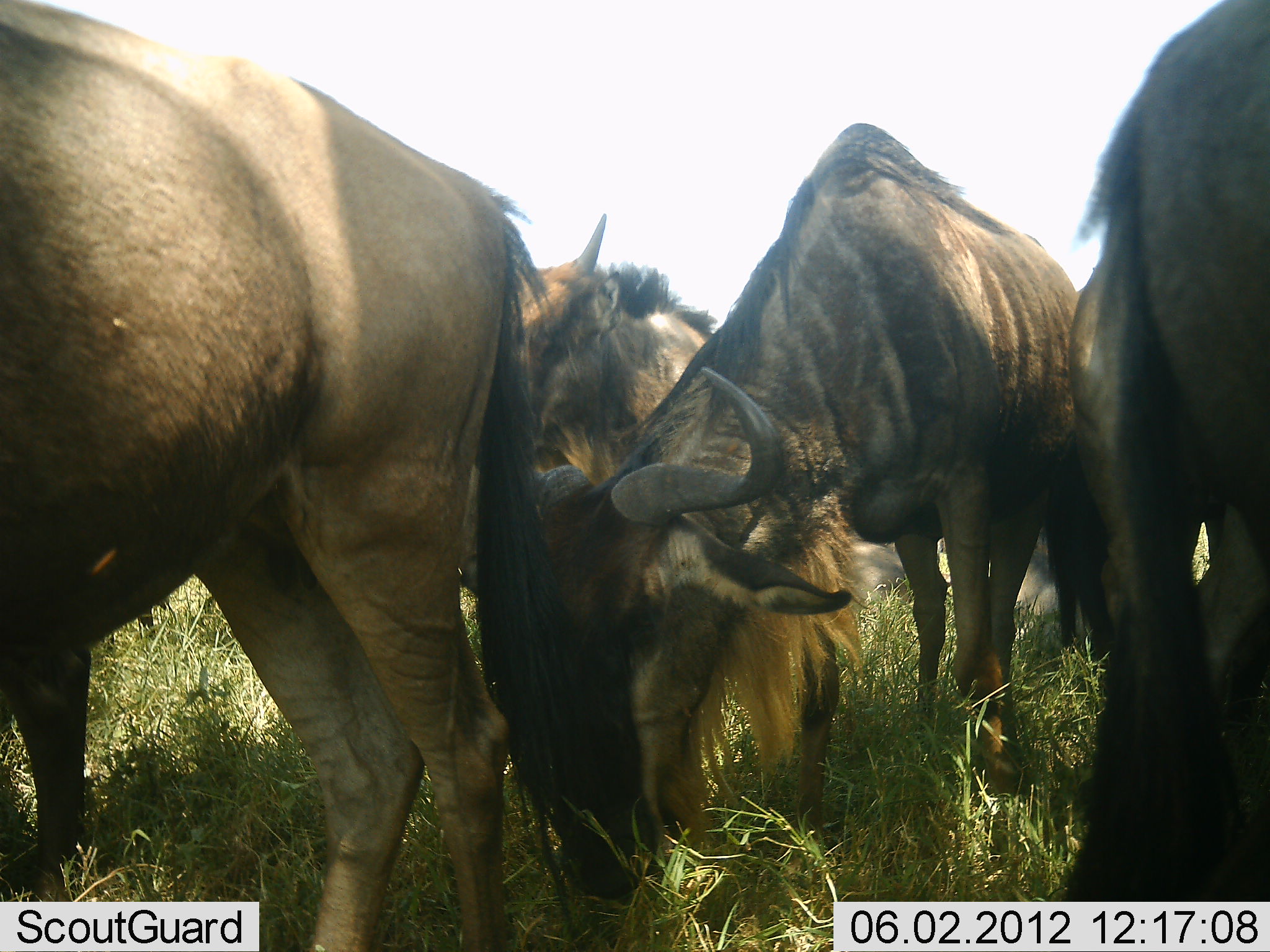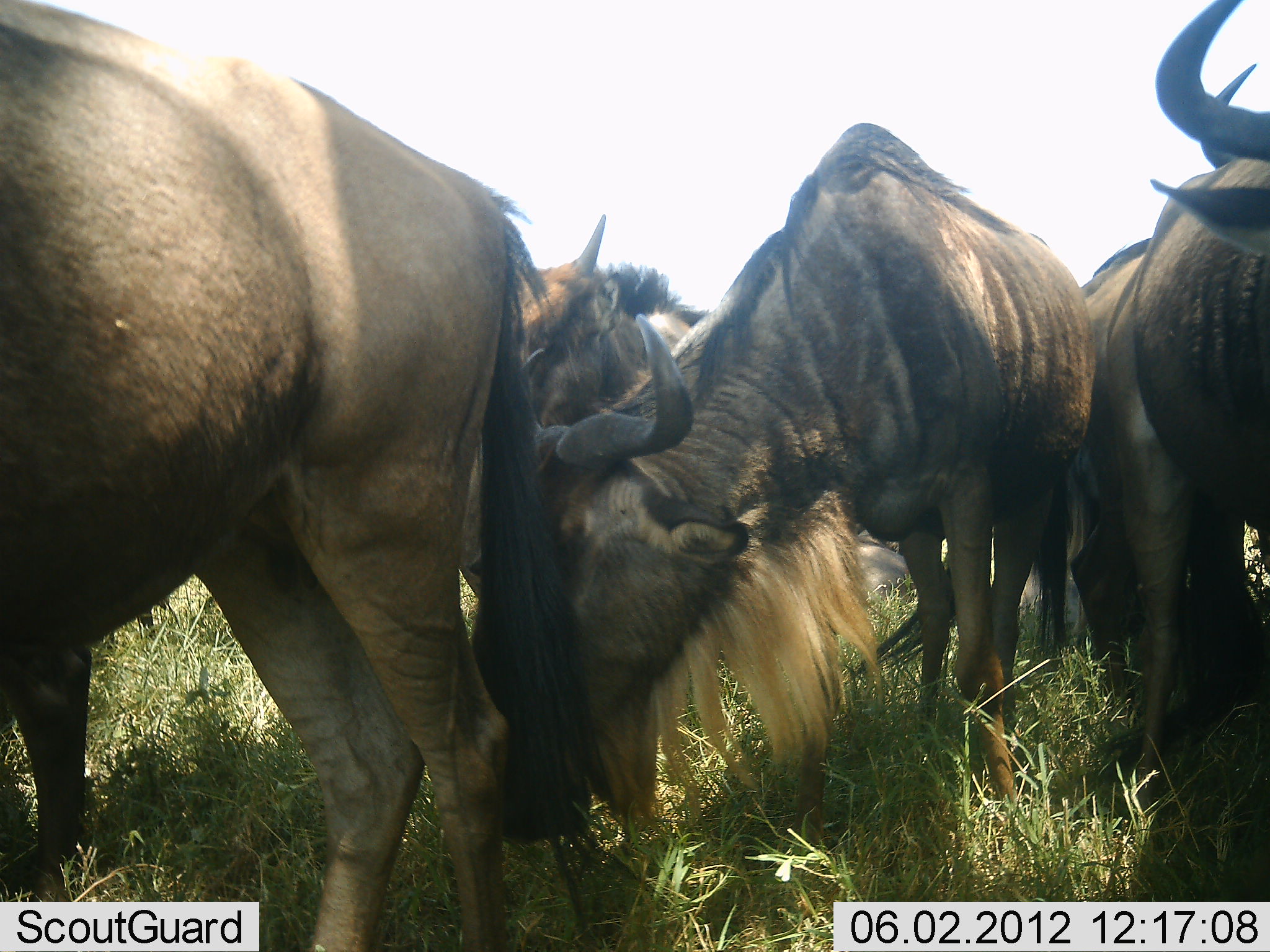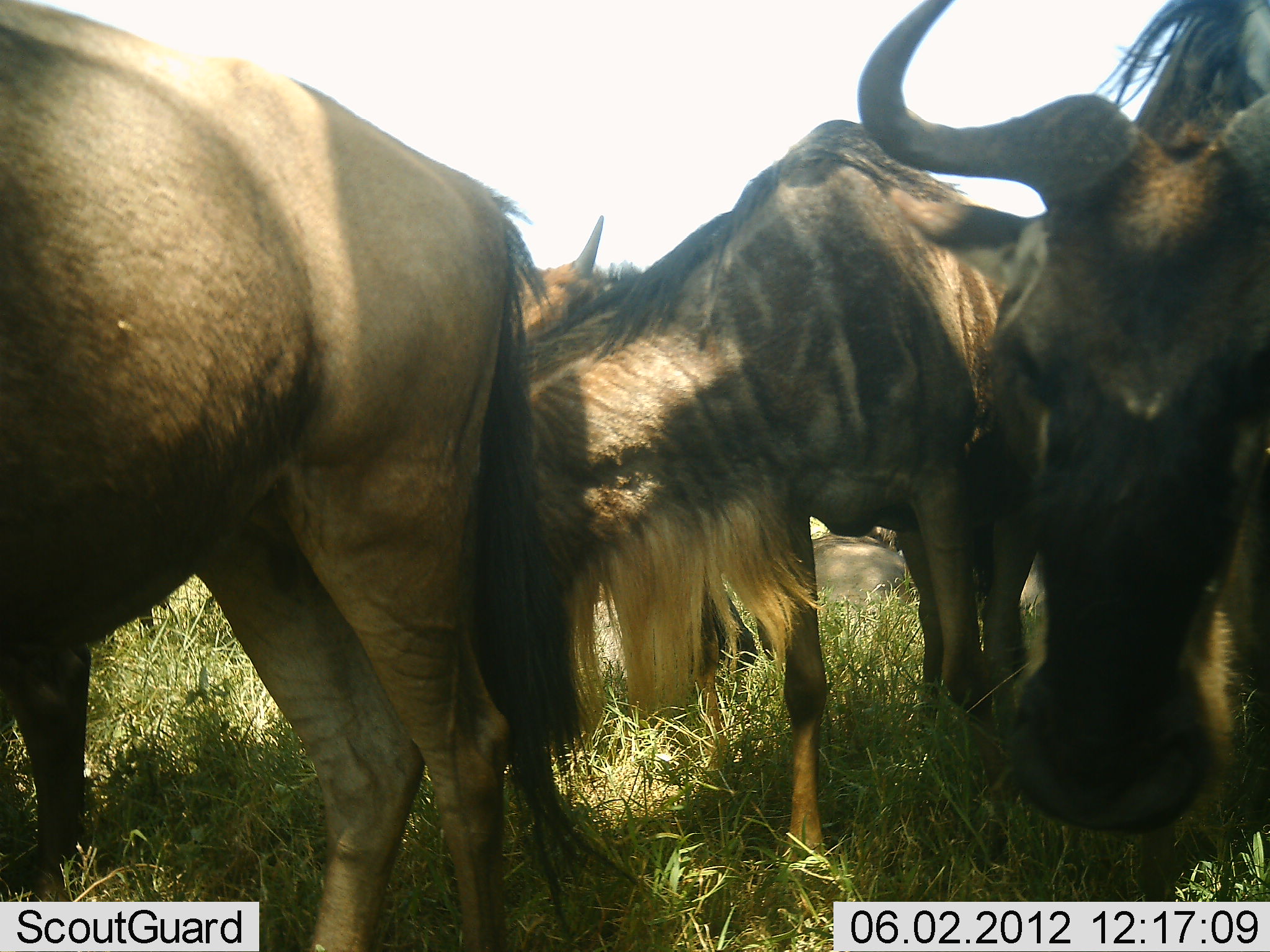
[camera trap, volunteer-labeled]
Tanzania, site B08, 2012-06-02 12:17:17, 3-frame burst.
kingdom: Animalia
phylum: Chordata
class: Mammalia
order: Artiodactyla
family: Bovidae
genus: Connochaetes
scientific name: Connochaetes taurinus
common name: blue wildebeest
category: wildebeest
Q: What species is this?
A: Wildebeest (blue wildebeest) (Connochaetes taurinus).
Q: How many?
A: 5.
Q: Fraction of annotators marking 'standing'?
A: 100%.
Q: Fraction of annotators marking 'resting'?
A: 50%.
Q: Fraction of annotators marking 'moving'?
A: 0%.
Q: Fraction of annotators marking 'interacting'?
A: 20%.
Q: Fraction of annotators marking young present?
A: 20%.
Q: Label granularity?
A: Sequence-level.